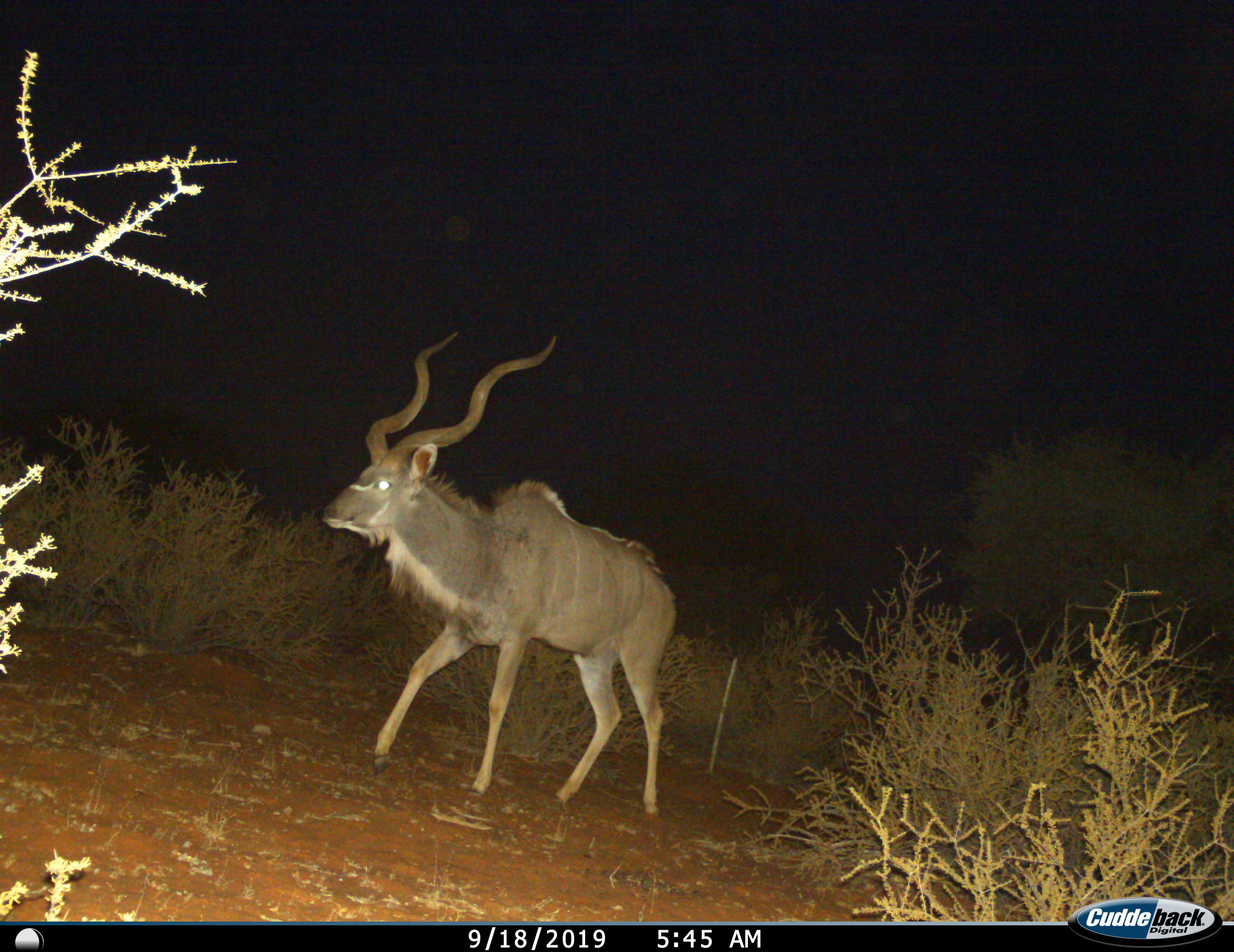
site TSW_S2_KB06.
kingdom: Animalia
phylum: Chordata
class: Mammalia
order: Artiodactyla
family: Bovidae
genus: Tragelaphus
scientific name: Tragelaphus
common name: kudu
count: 1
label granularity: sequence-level